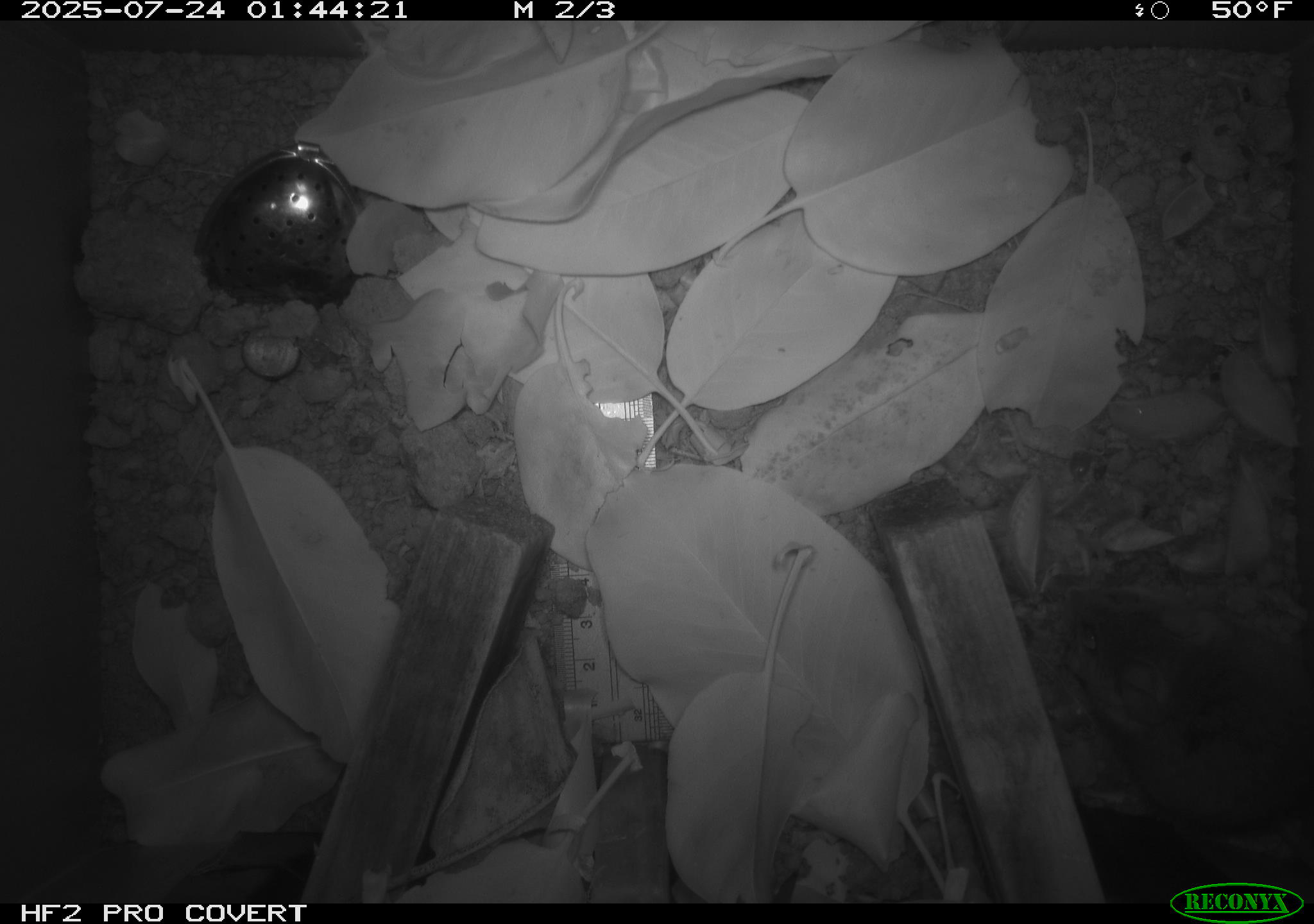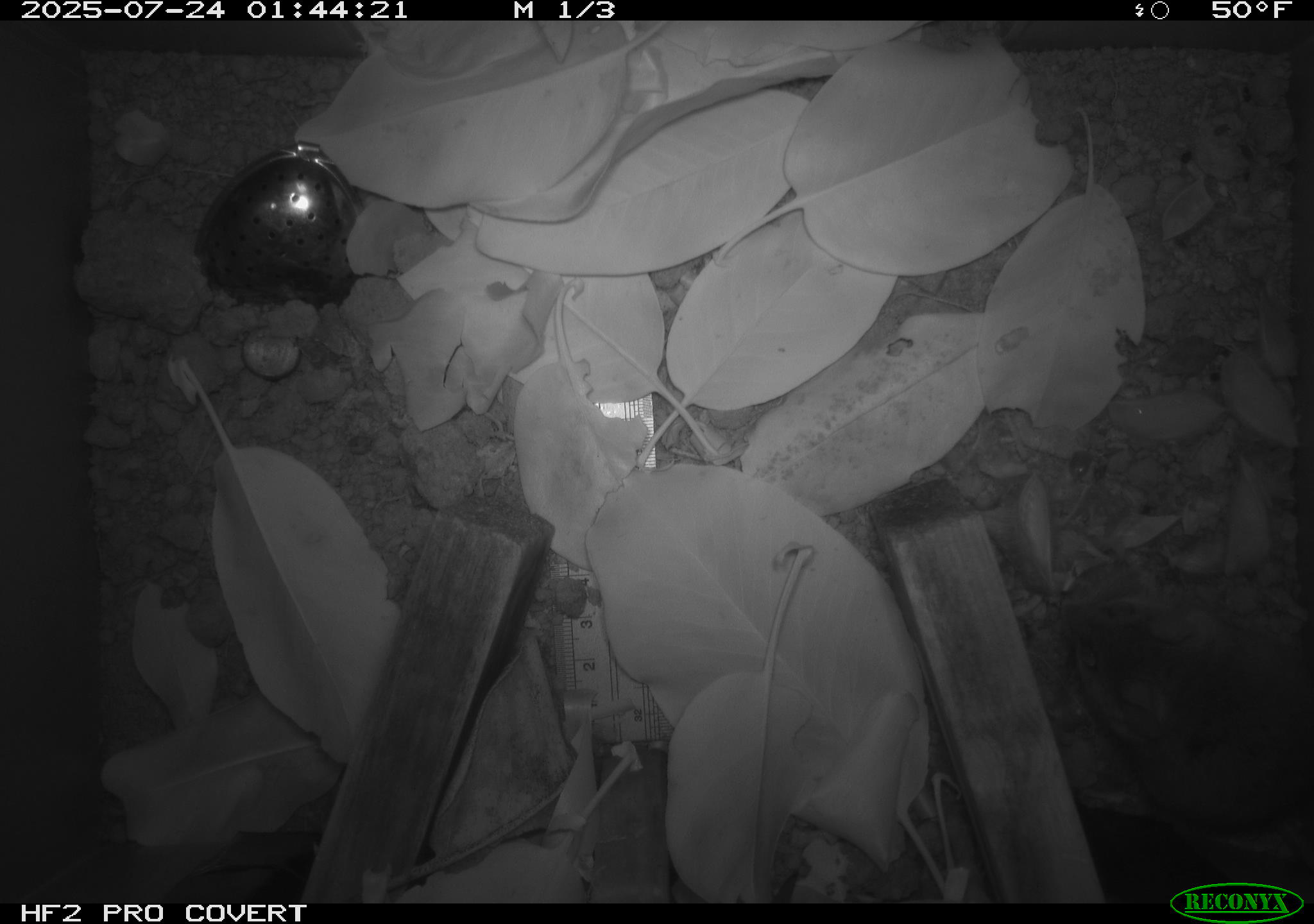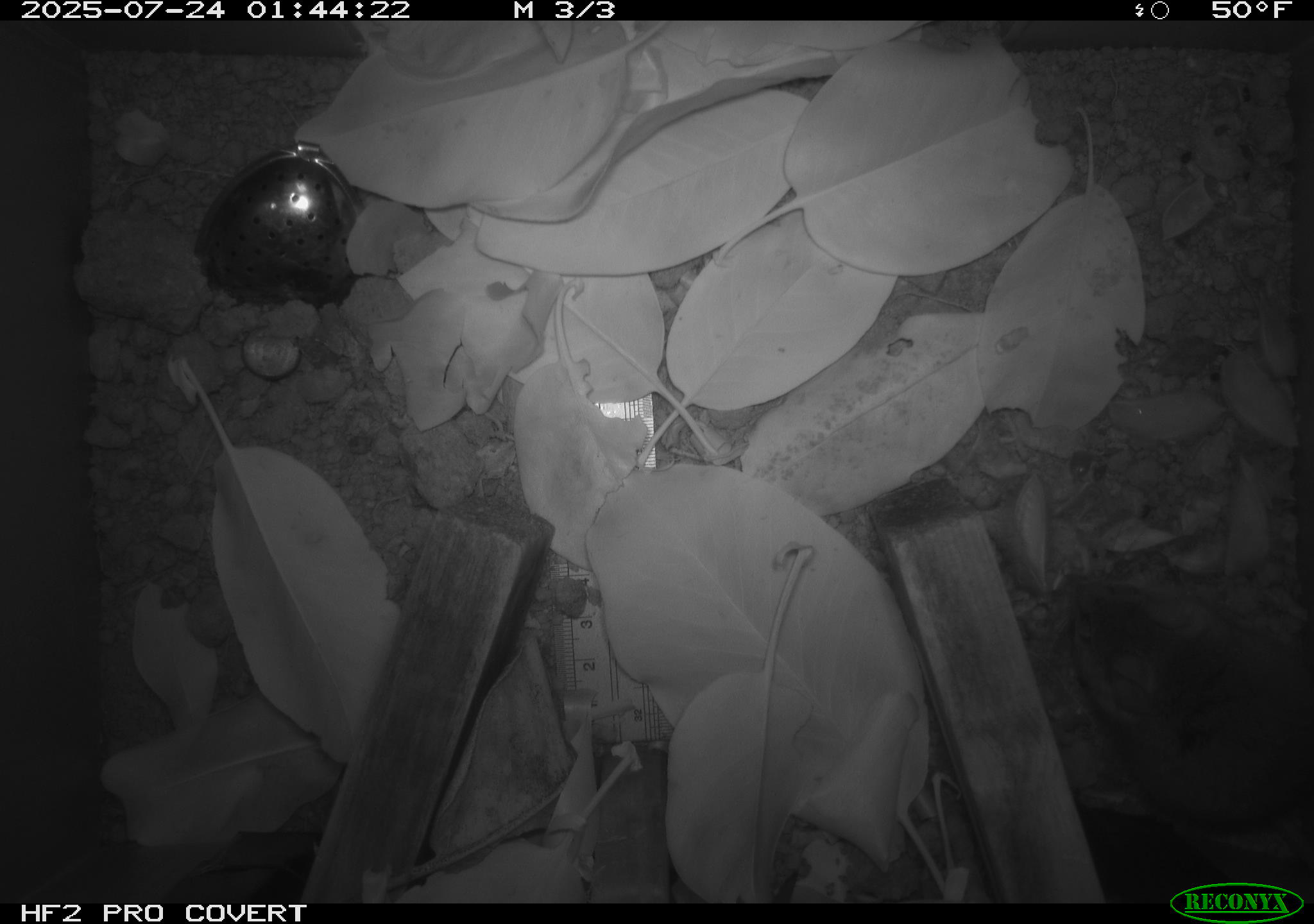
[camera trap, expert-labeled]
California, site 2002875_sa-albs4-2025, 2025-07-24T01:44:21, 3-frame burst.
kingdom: Animalia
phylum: Chordata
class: Mammalia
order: Rodentia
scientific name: Rodentia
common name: mouse species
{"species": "mouse species (Rodentia)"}